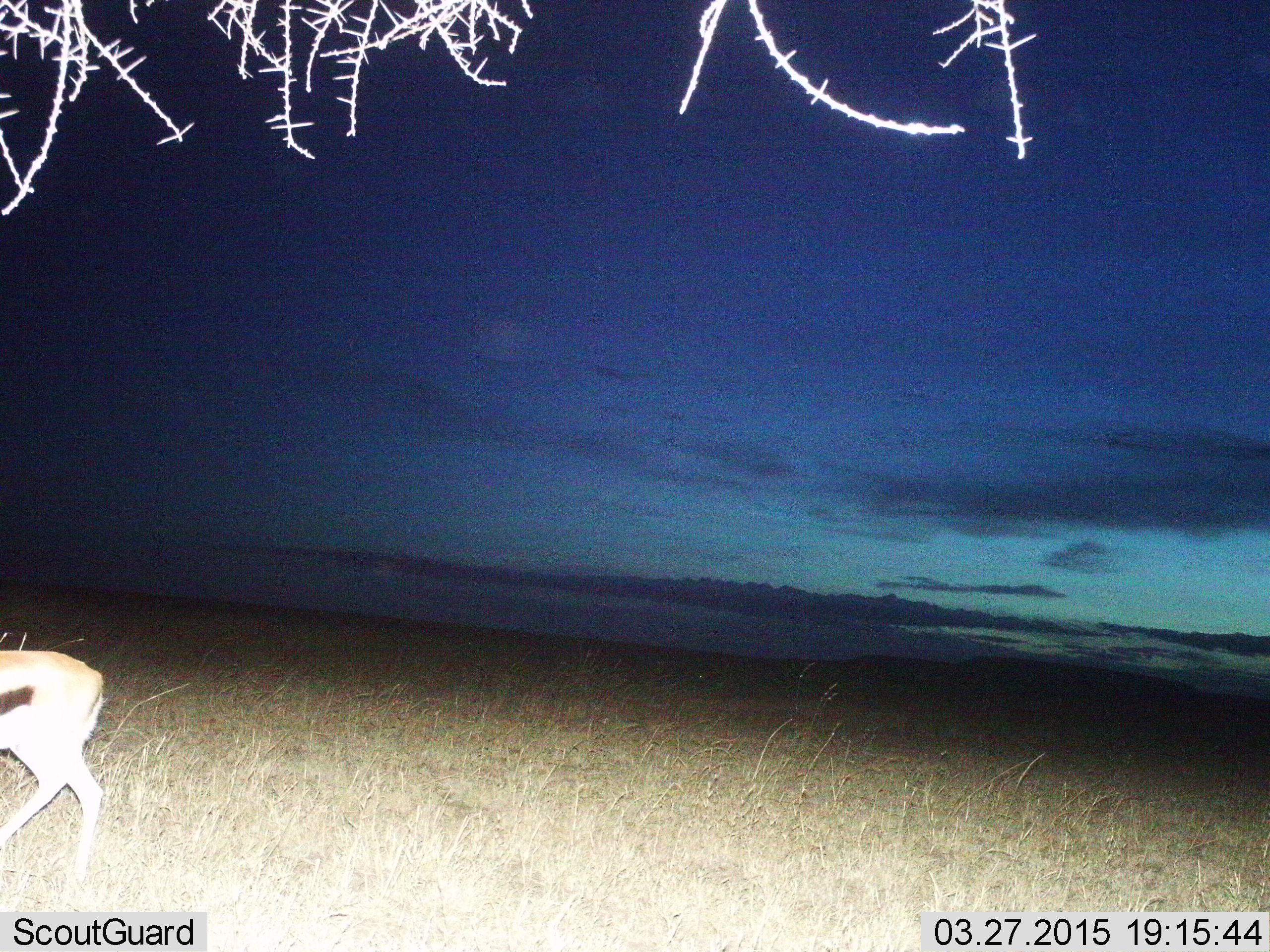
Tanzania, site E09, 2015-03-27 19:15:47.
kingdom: Animalia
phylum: Chordata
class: Mammalia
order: Artiodactyla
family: Bovidae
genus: Eudorcas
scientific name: Eudorcas thomsonii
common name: thomson's gazelle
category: gazellethomsons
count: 1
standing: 30%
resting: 0%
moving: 70%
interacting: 0%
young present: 0%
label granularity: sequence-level